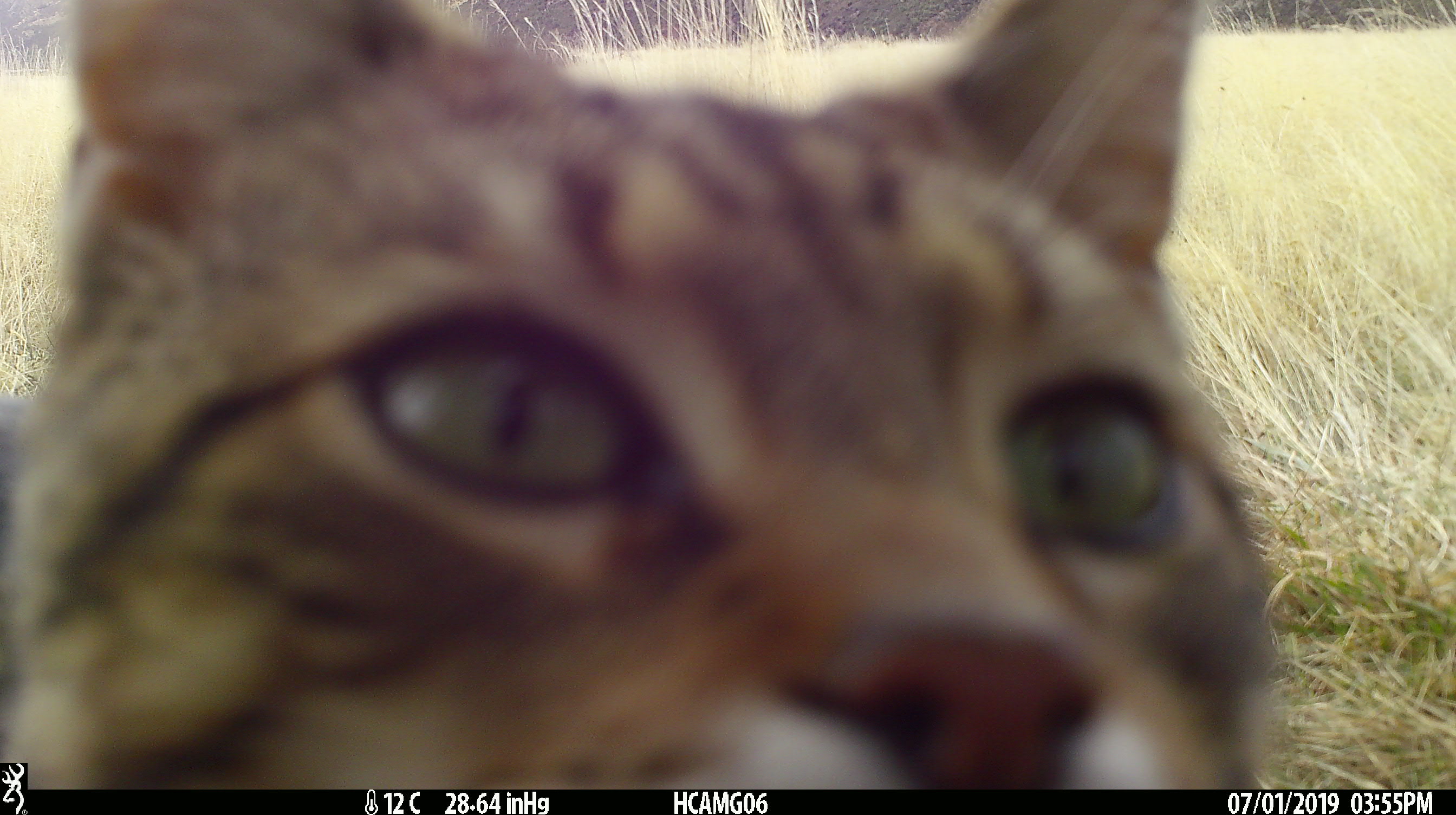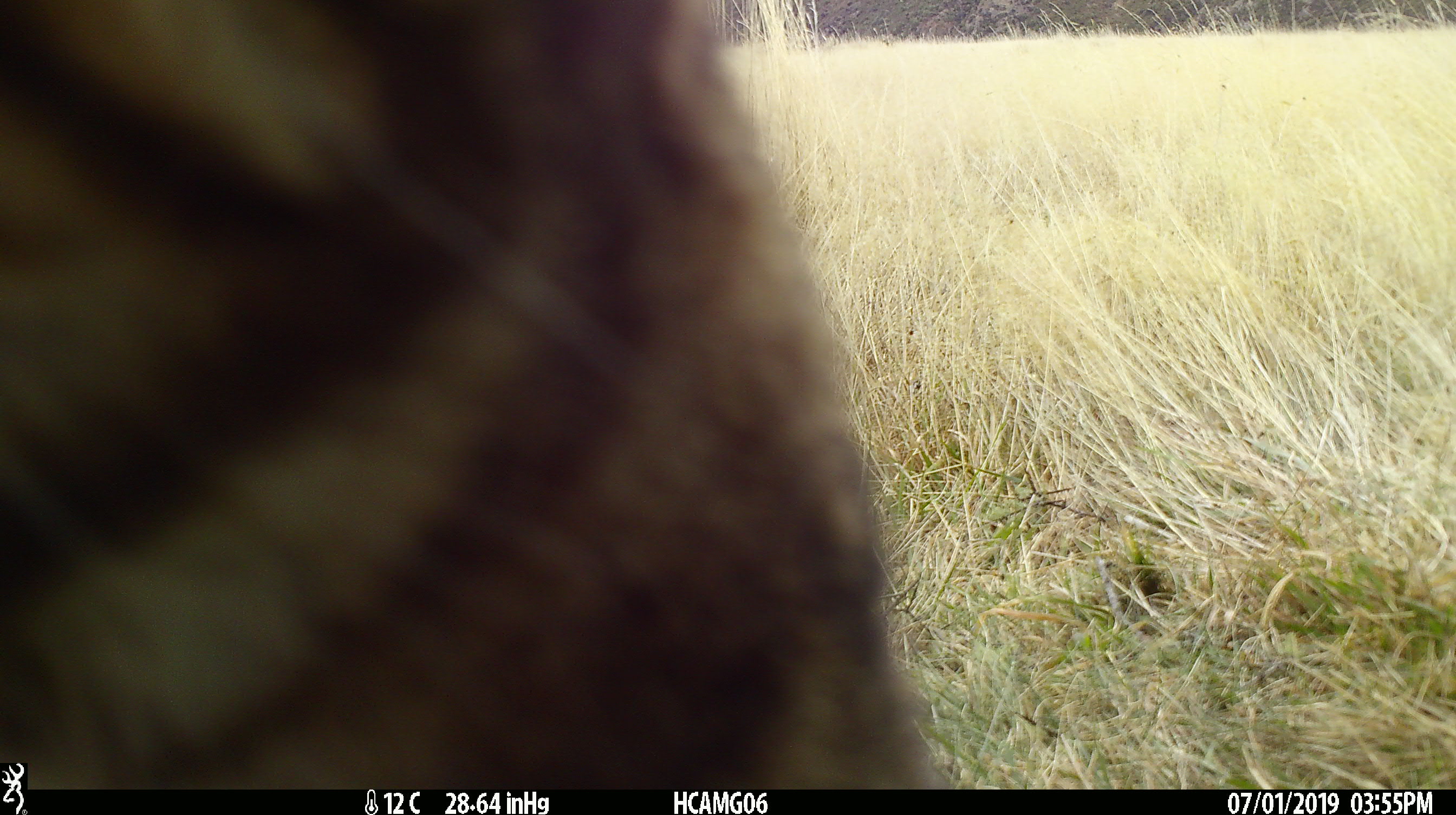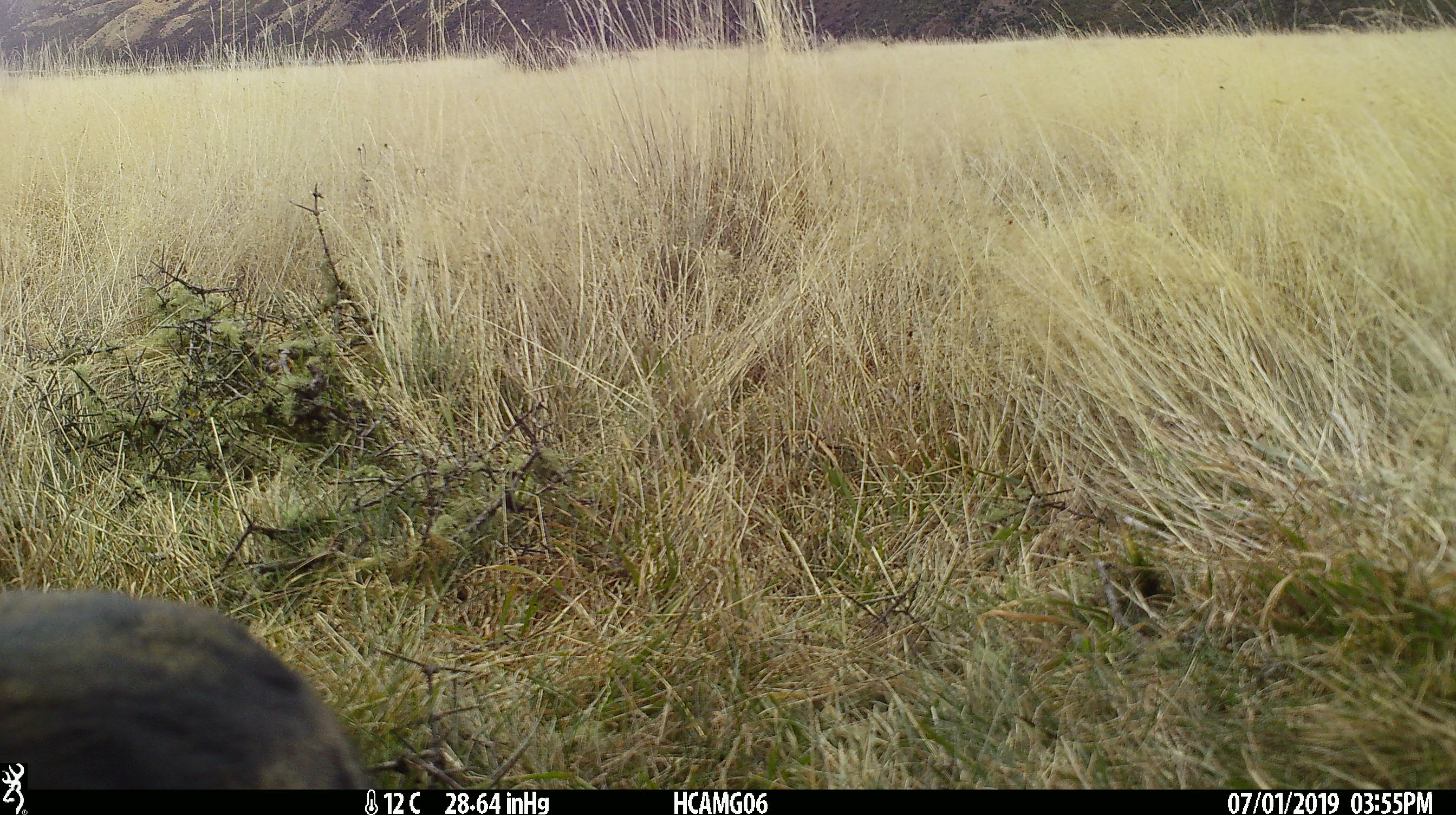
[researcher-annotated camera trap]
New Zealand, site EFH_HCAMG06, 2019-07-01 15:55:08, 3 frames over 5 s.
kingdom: Animalia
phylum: Chordata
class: Mammalia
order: Carnivora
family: Felidae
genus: Felis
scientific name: Felis catus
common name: domestic cat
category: cat